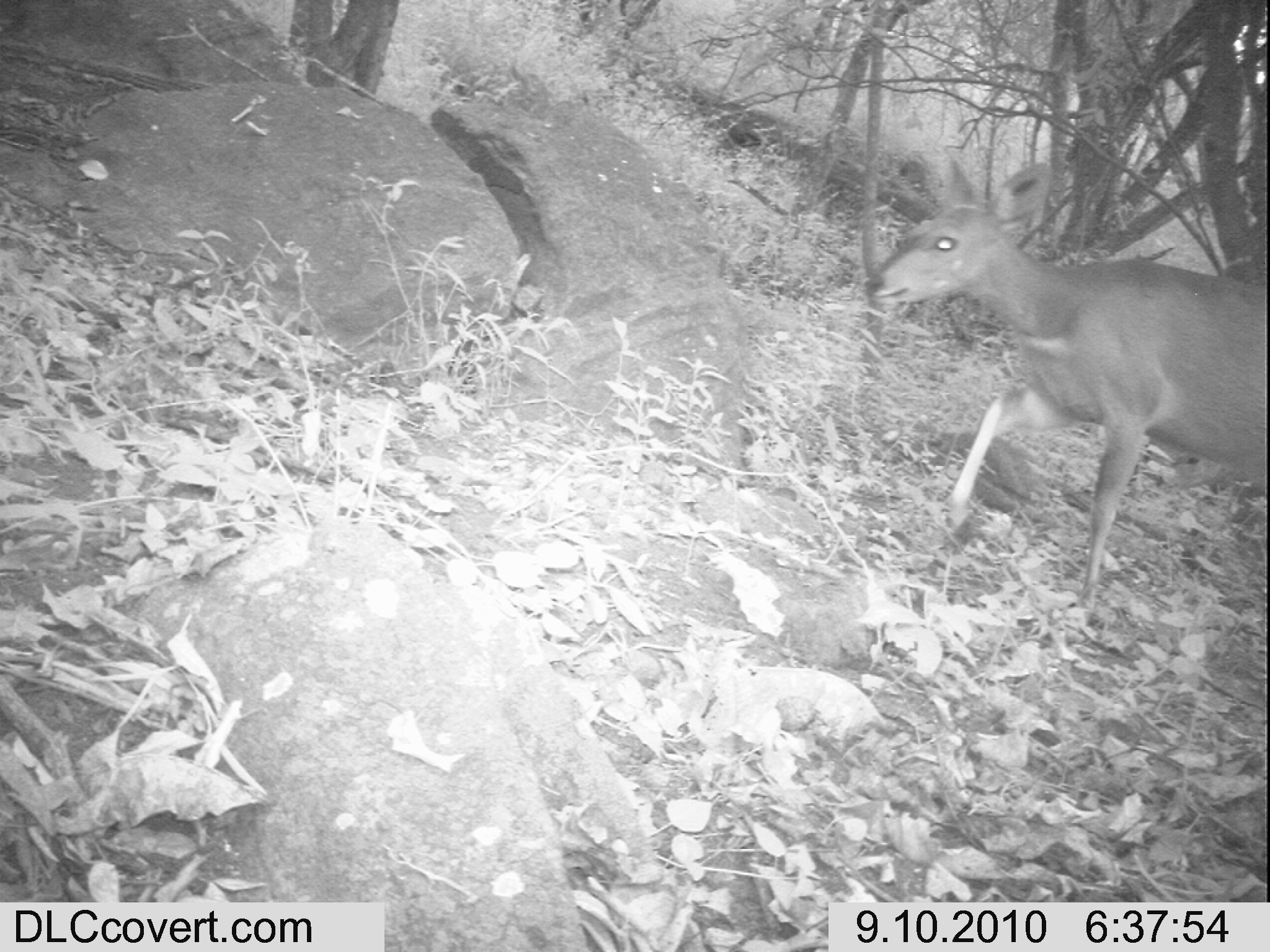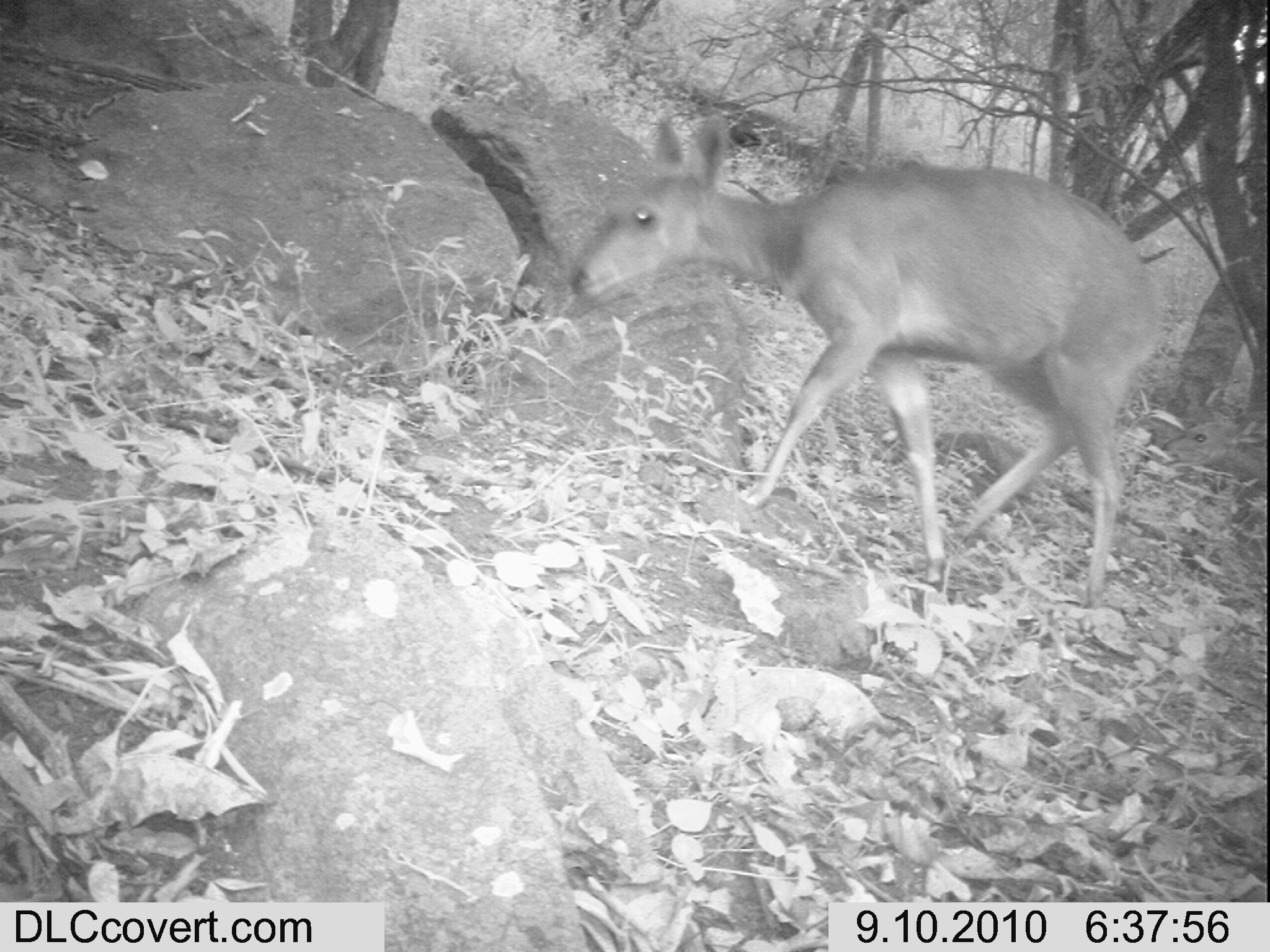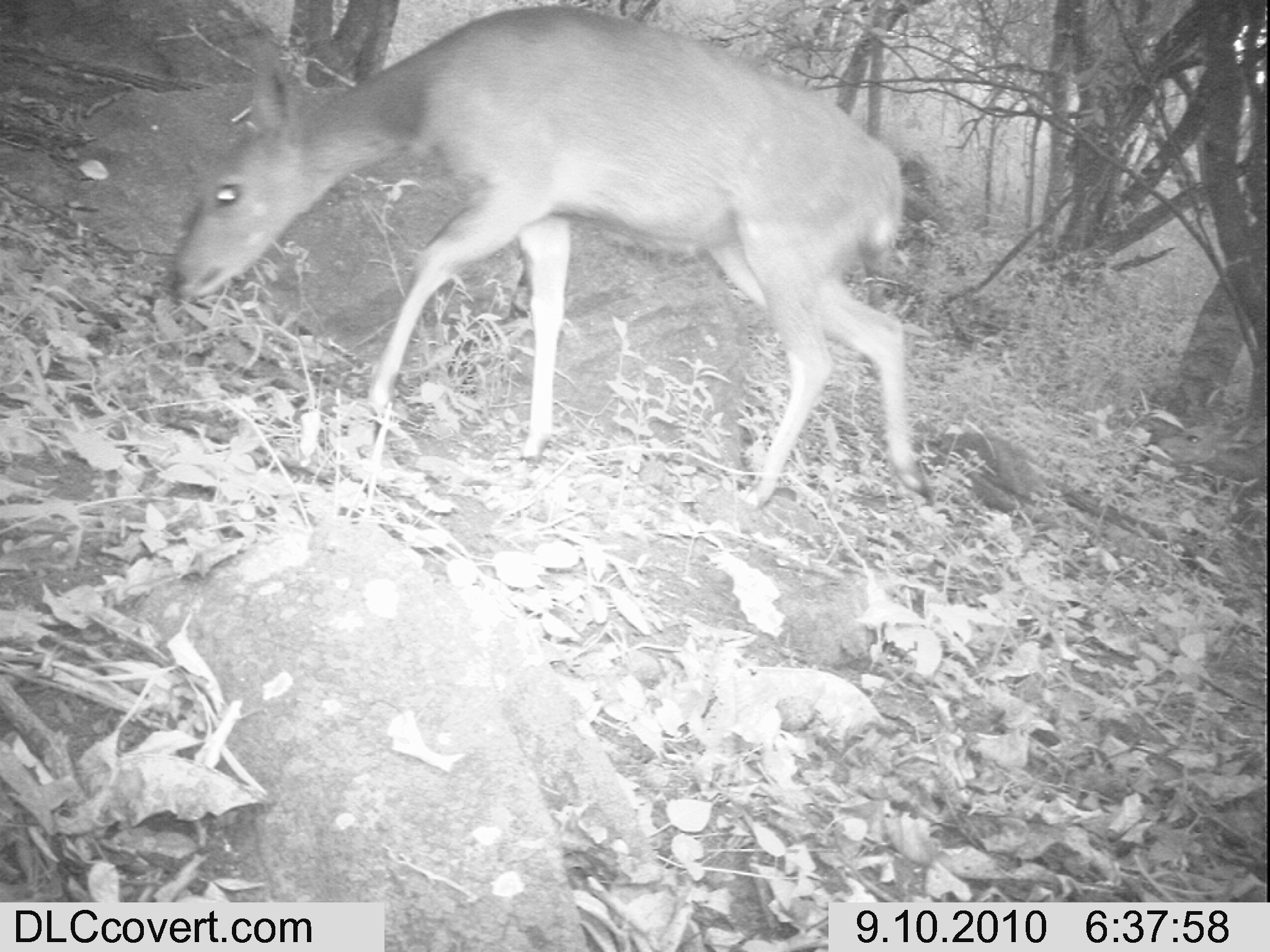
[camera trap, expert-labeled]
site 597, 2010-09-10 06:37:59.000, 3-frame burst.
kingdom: Animalia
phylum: Chordata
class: Mammalia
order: Artiodactyla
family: Bovidae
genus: Tragelaphus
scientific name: Tragelaphus scriptus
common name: bushbuck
Tragelaphus scriptus (bushbuck), count 1.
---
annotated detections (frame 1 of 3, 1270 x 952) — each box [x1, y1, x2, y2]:
tragelaphus scriptus: [868, 154, 1269, 614]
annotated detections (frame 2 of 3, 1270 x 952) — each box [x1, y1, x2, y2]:
tragelaphus scriptus: [568, 110, 1161, 608]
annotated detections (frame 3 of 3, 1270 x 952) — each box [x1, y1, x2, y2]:
tragelaphus scriptus: [168, 2, 937, 509]